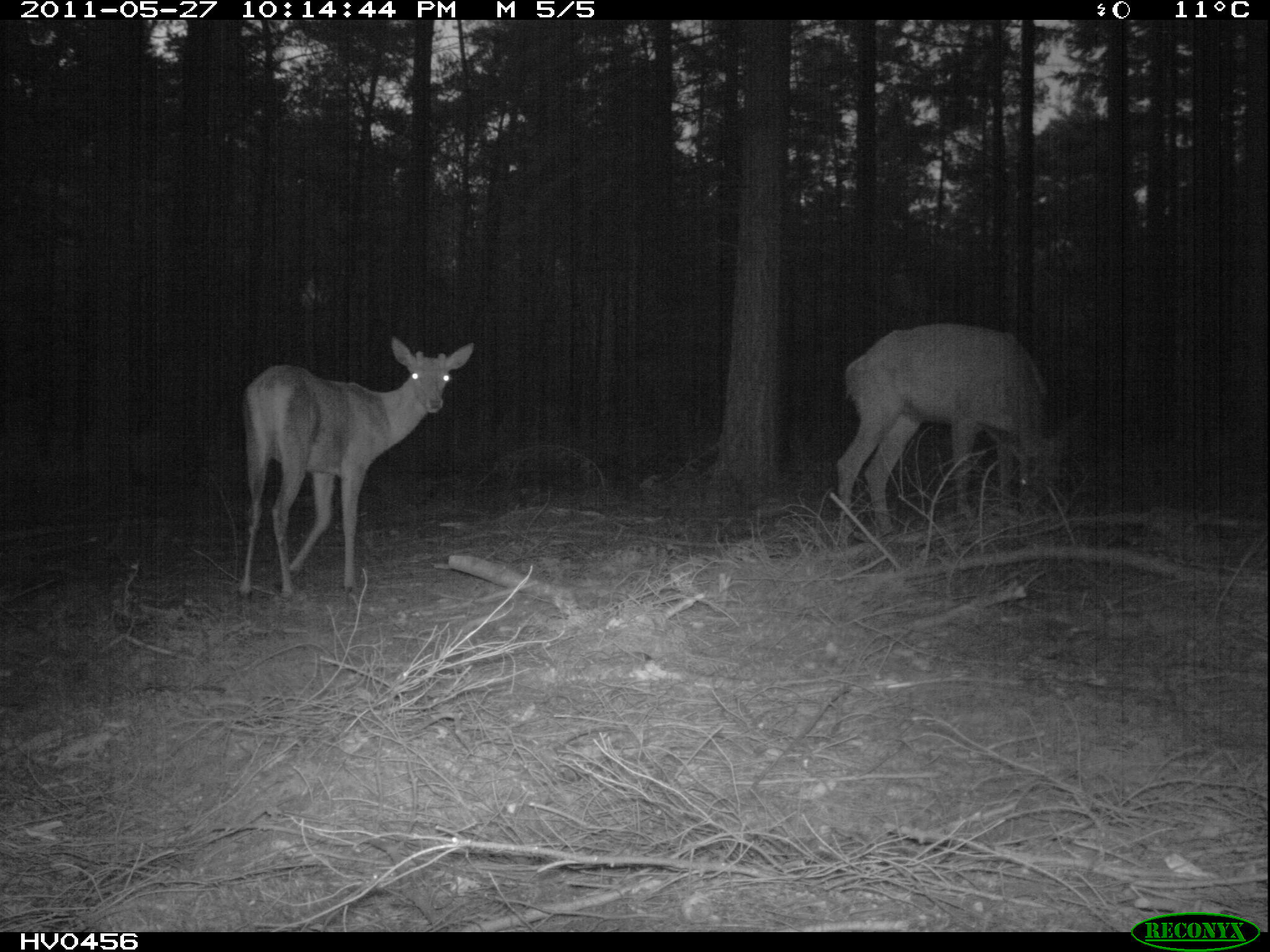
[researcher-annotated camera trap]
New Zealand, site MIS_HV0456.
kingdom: Animalia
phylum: Chordata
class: Mammalia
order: Artiodactyla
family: Cervidae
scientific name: Cervidae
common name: deer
Deer (Cervidae).